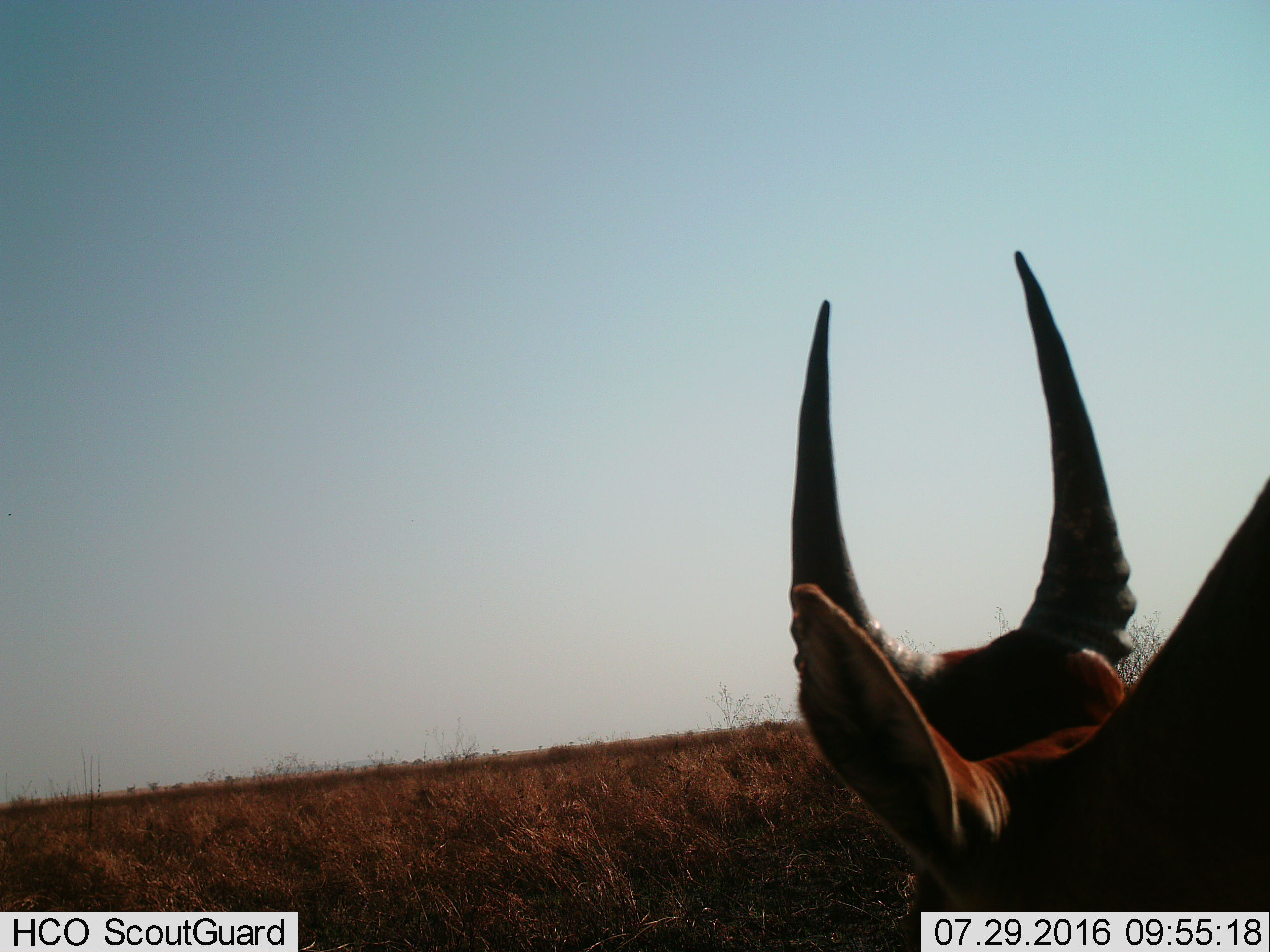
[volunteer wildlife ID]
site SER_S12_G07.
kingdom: Animalia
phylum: Chordata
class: Mammalia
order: Artiodactyla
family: Bovidae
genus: Tragelaphus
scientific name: Tragelaphus oryx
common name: eland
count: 1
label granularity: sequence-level